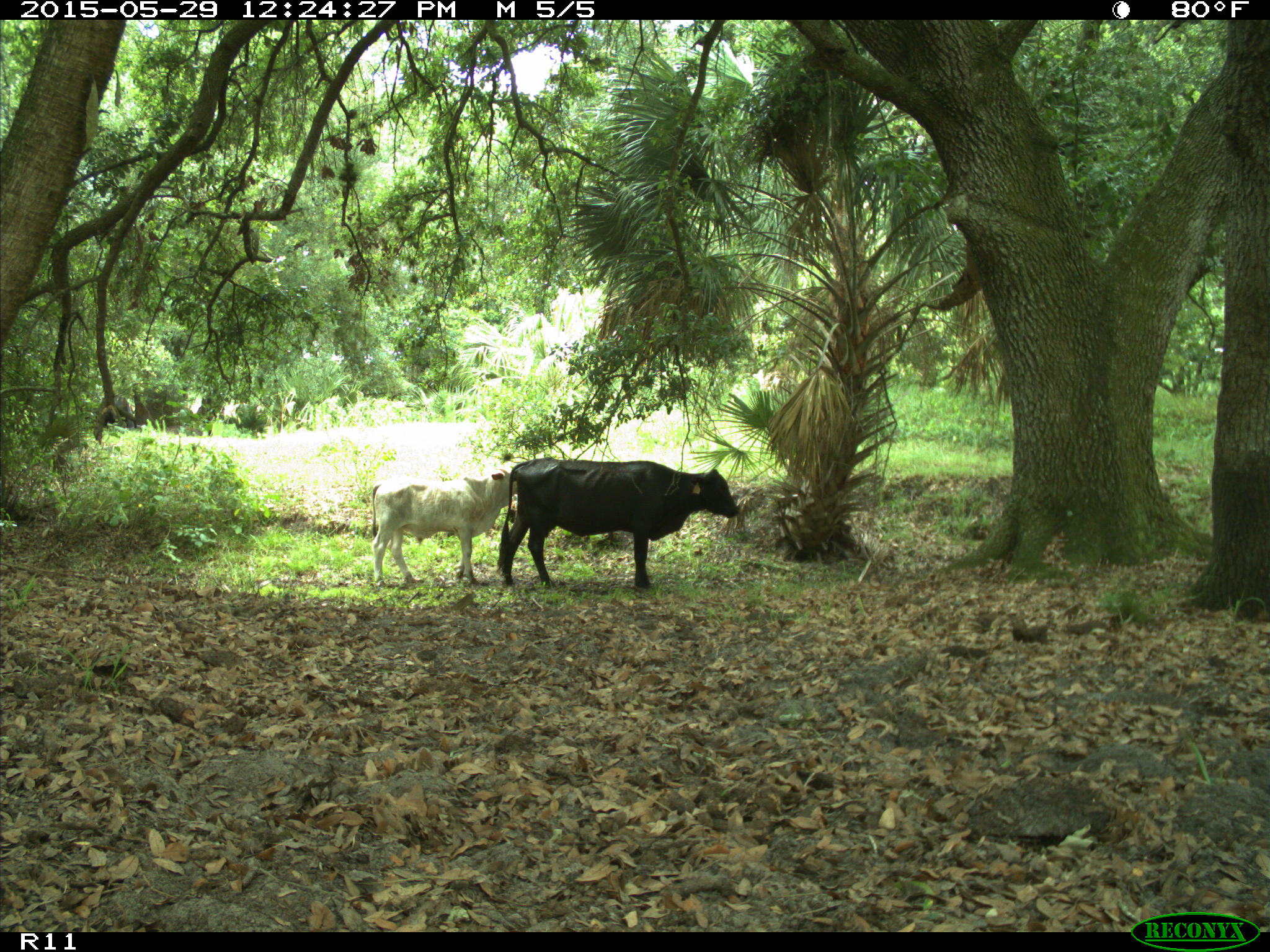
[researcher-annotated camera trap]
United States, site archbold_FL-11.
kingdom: Animalia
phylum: Chordata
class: Mammalia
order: Artiodactyla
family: Bovidae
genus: Bos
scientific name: Bos taurus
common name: domestic cow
Bos taurus (domestic cow).